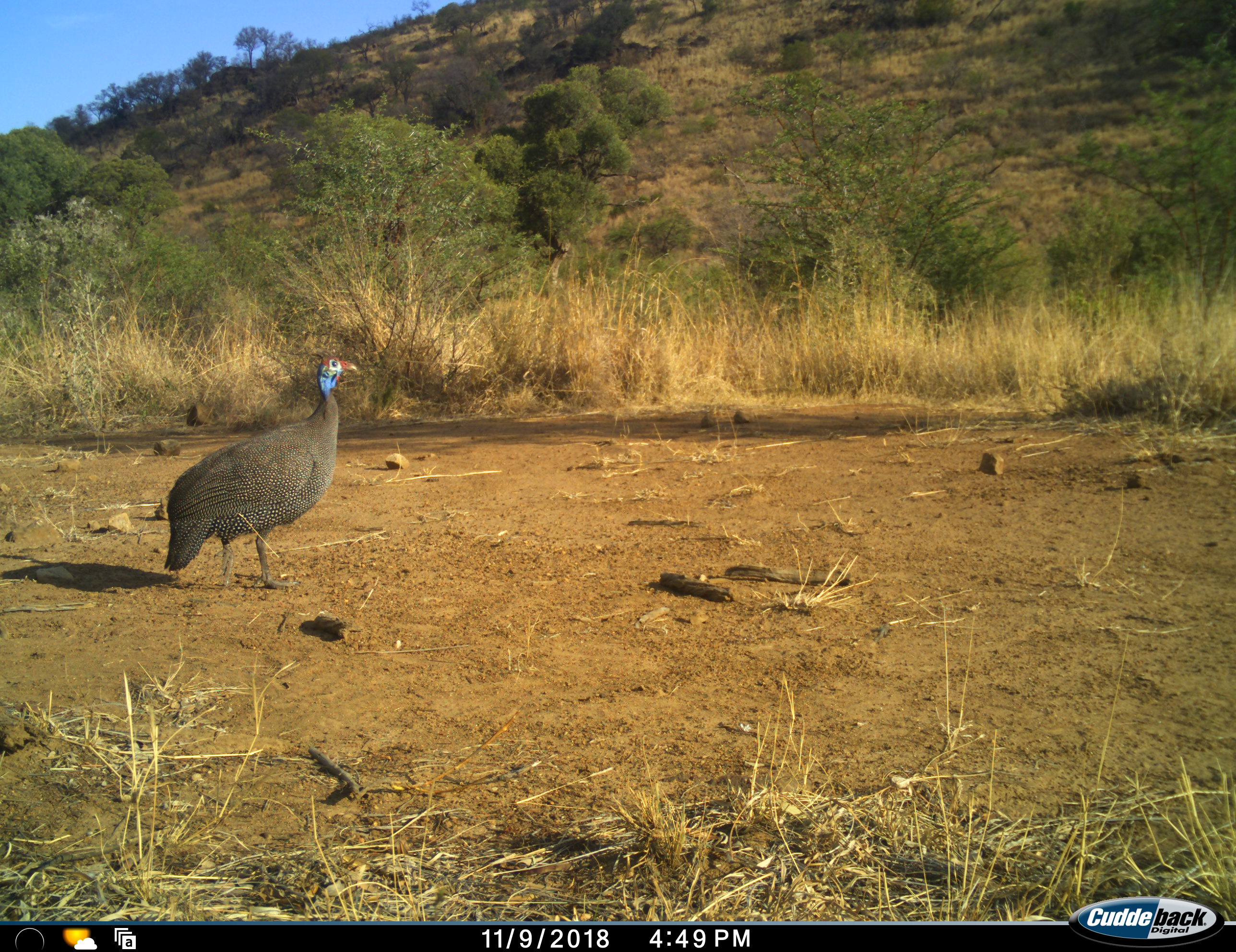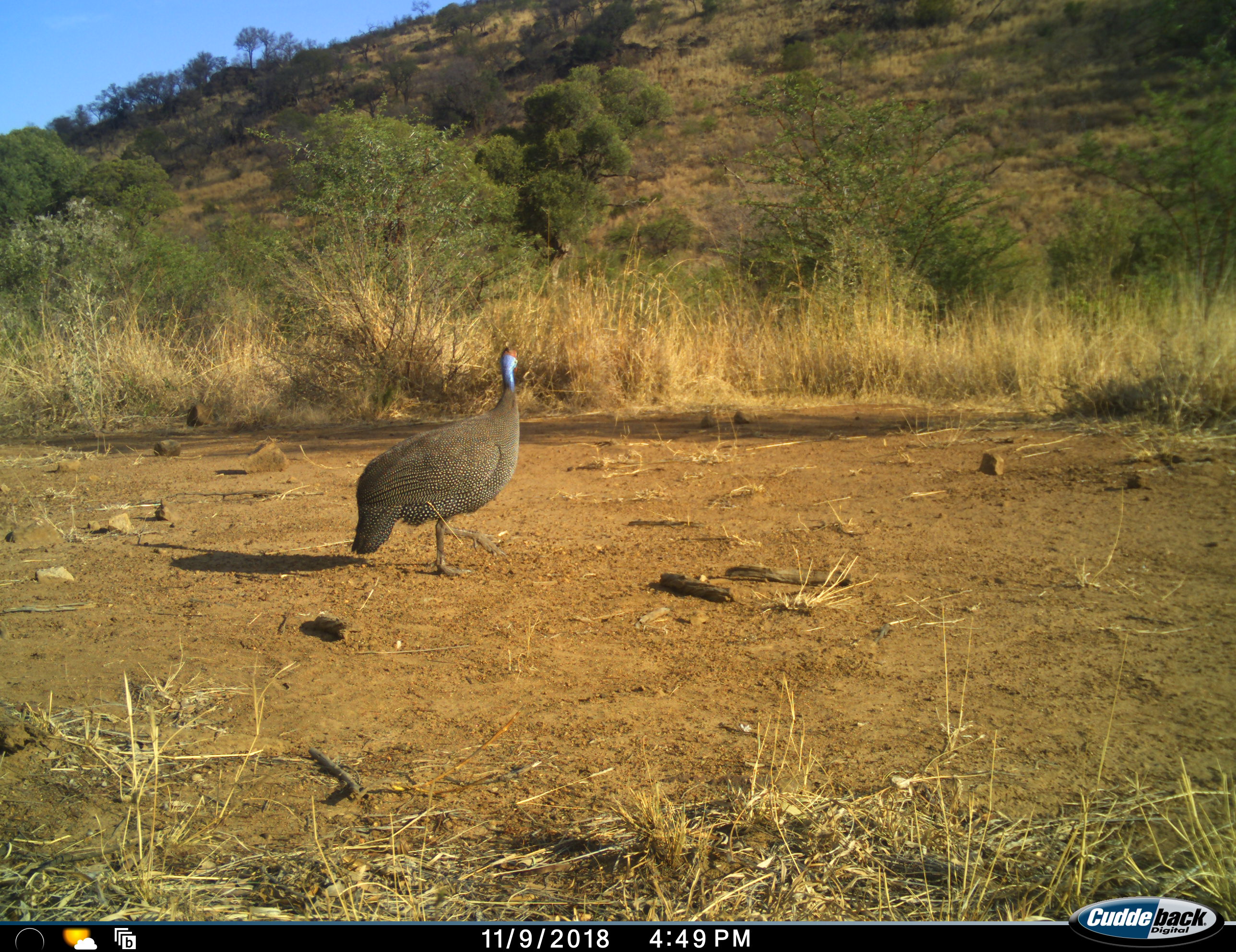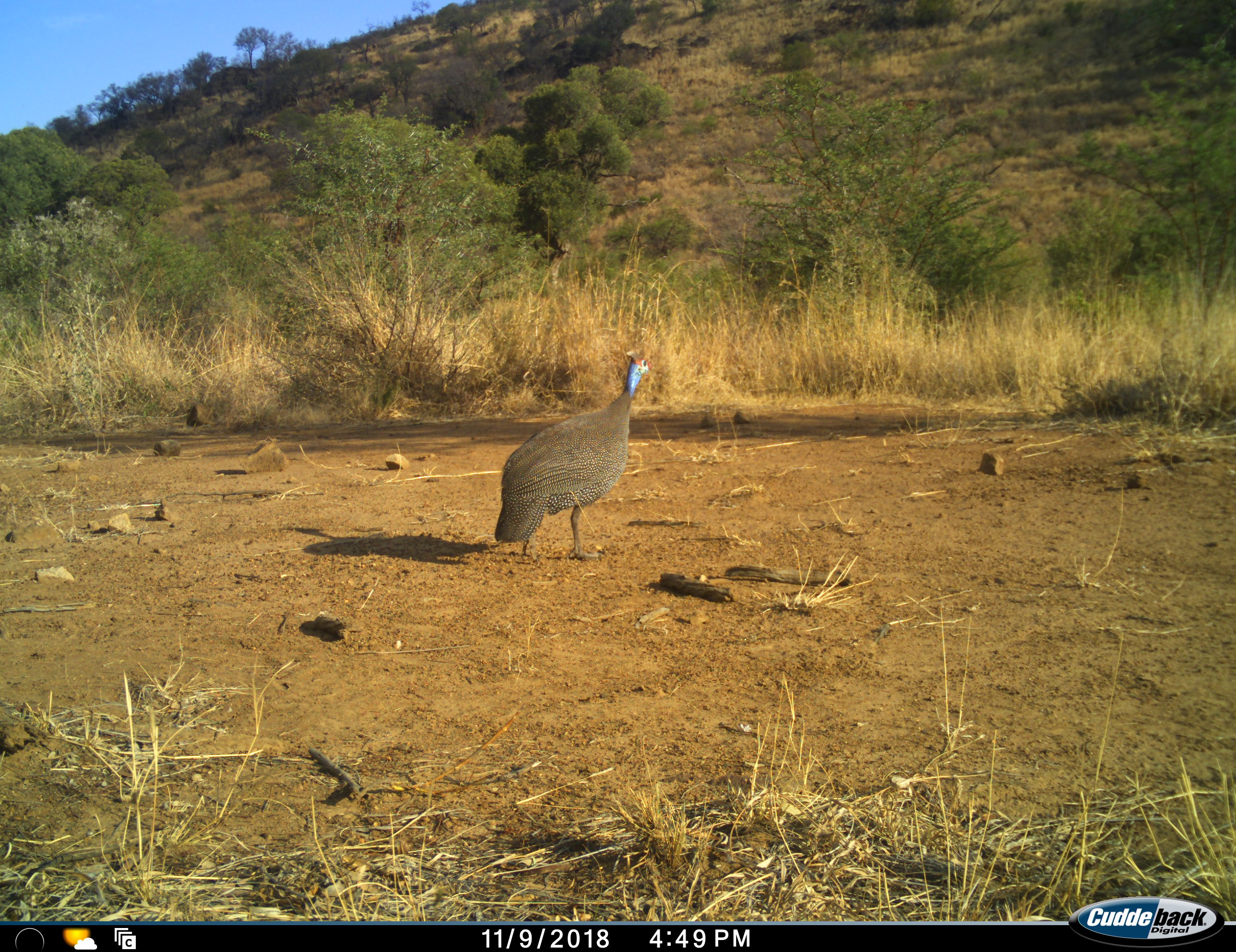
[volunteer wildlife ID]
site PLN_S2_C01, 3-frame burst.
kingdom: Animalia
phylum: Chordata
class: Aves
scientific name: Aves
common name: bird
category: birdother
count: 1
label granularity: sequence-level